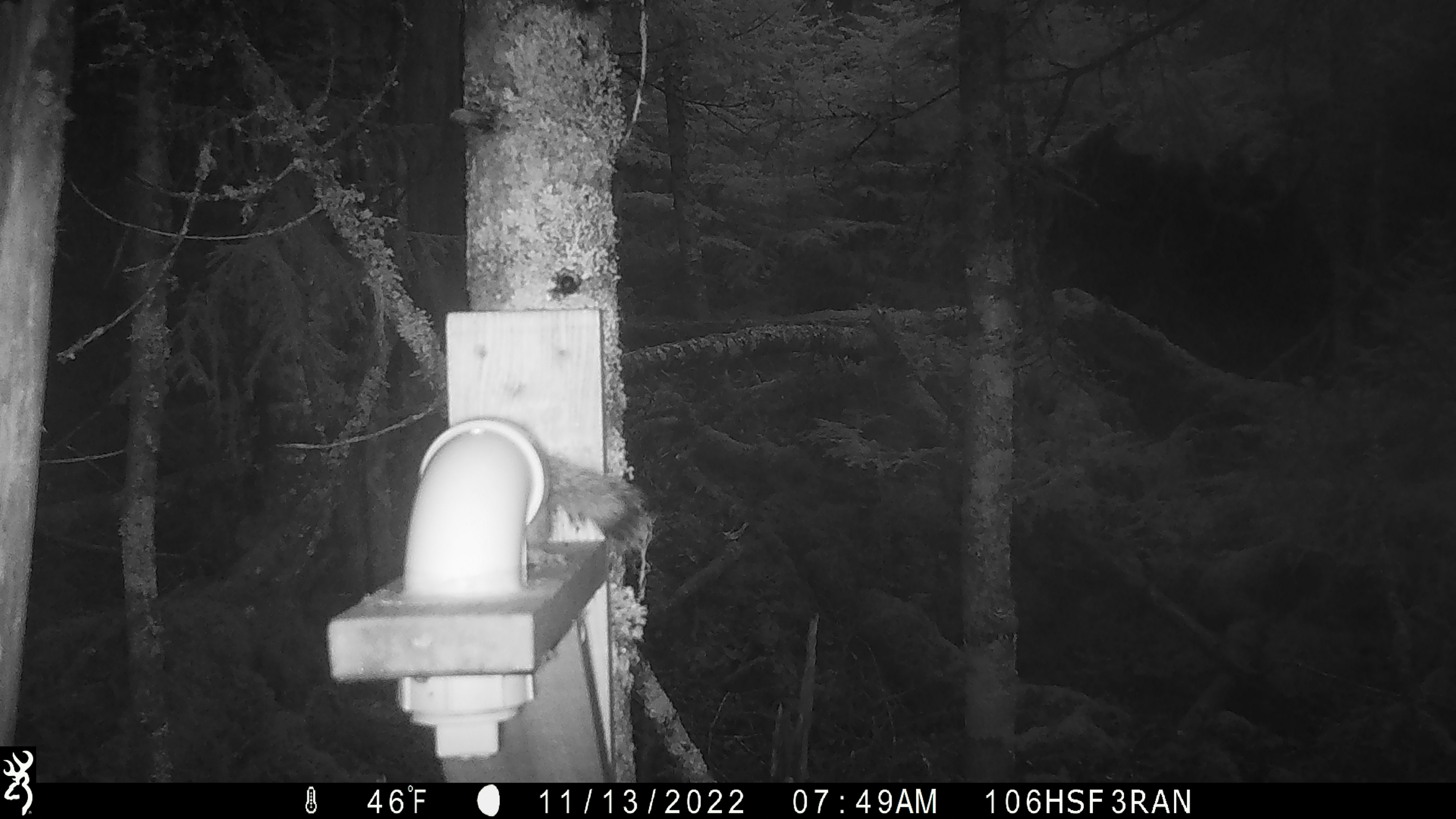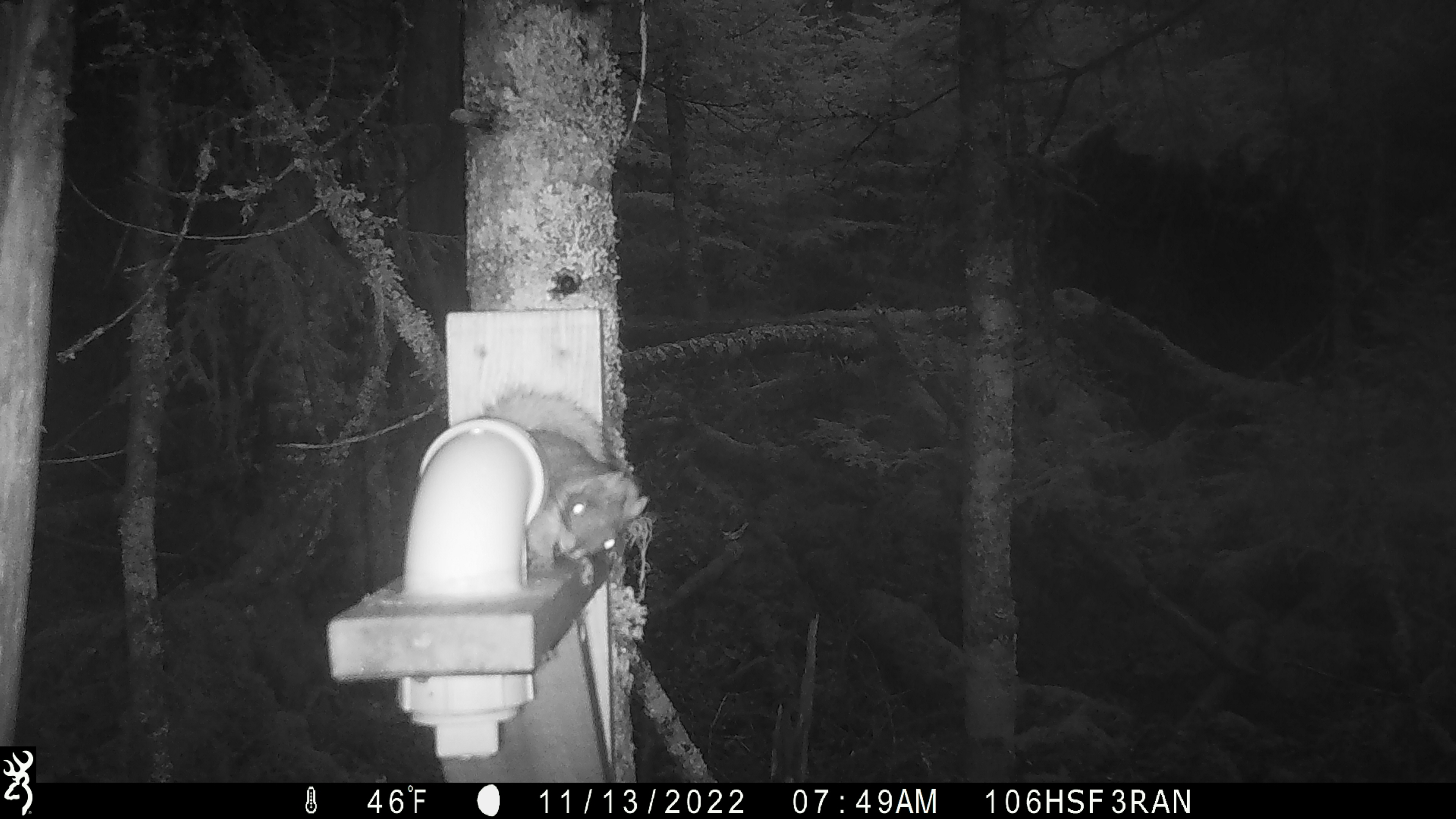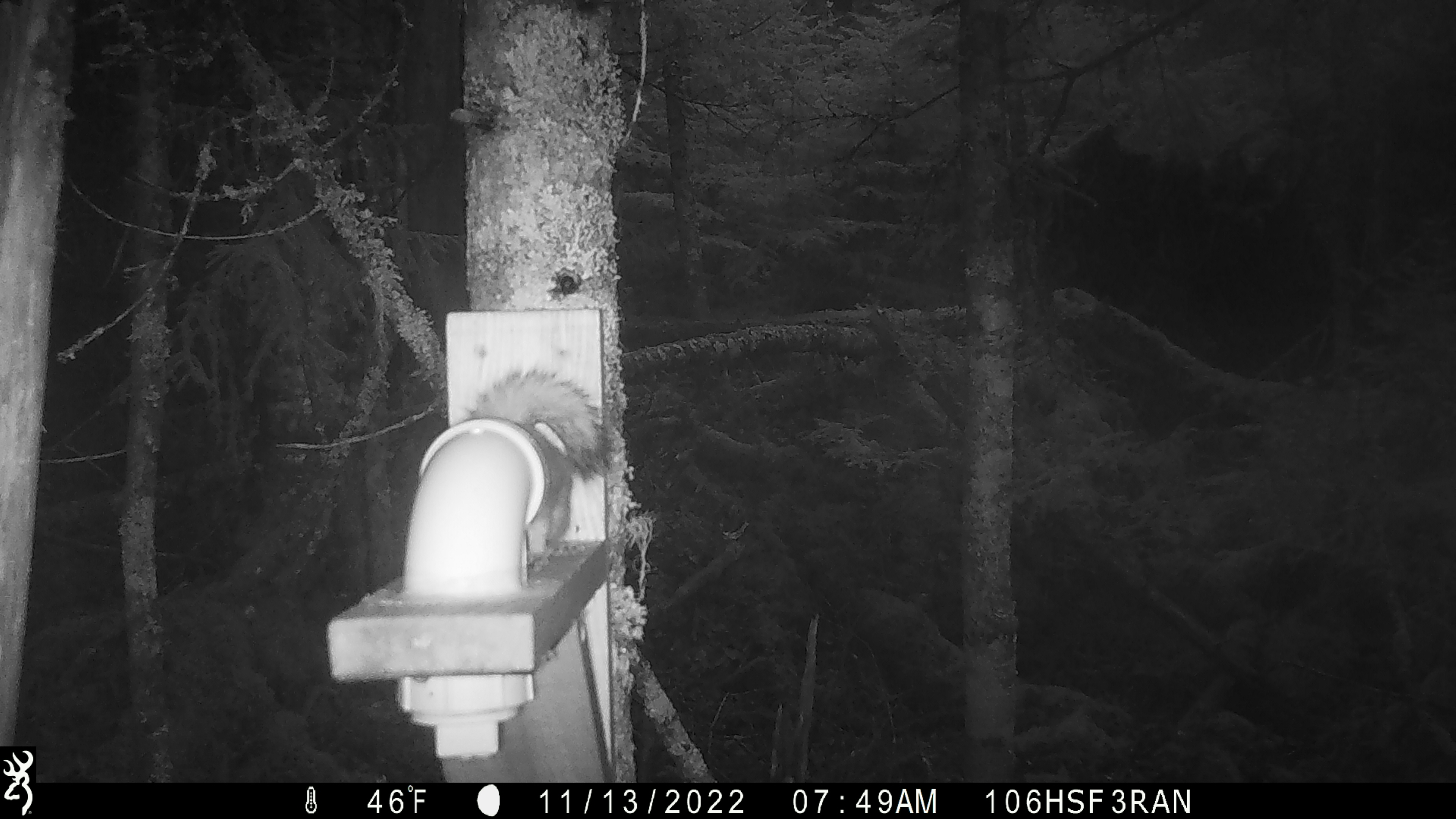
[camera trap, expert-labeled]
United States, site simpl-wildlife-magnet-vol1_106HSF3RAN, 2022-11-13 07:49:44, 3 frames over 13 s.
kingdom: Animalia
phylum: Chordata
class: Mammalia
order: Rodentia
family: Sciuridae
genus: Tamiasciurus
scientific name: Tamiasciurus hudsonicus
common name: red squirrel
Red squirrel (Tamiasciurus hudsonicus).